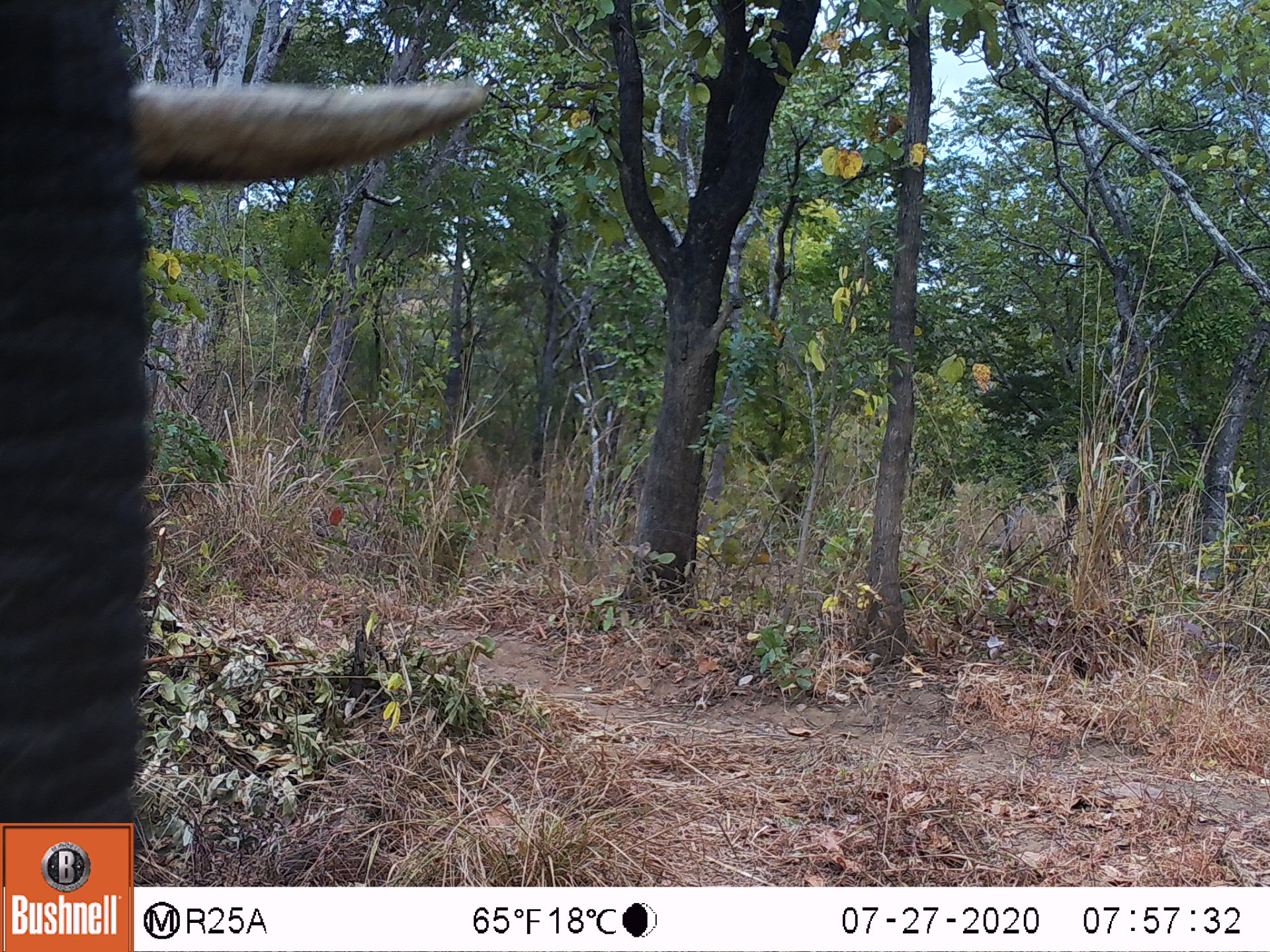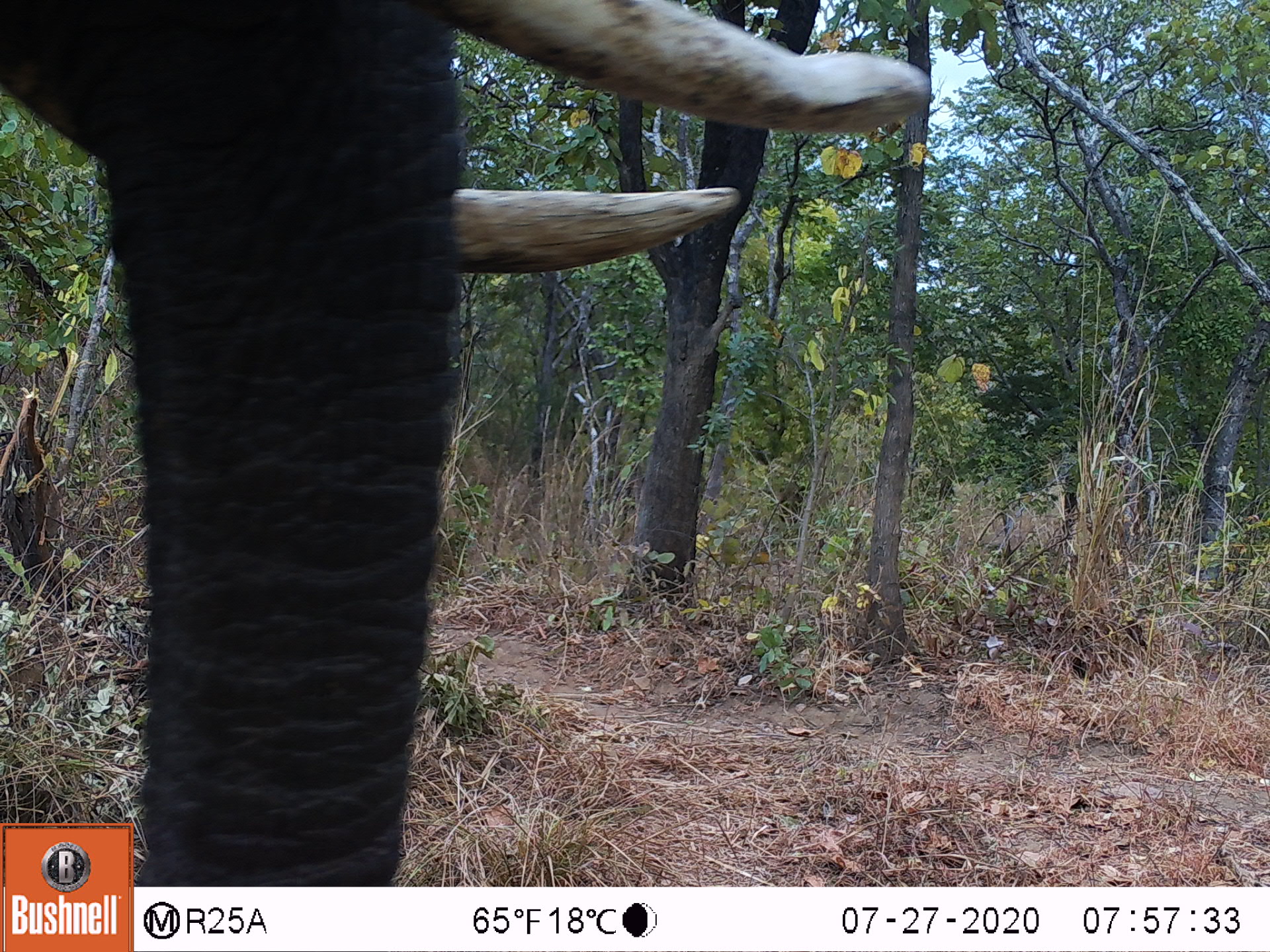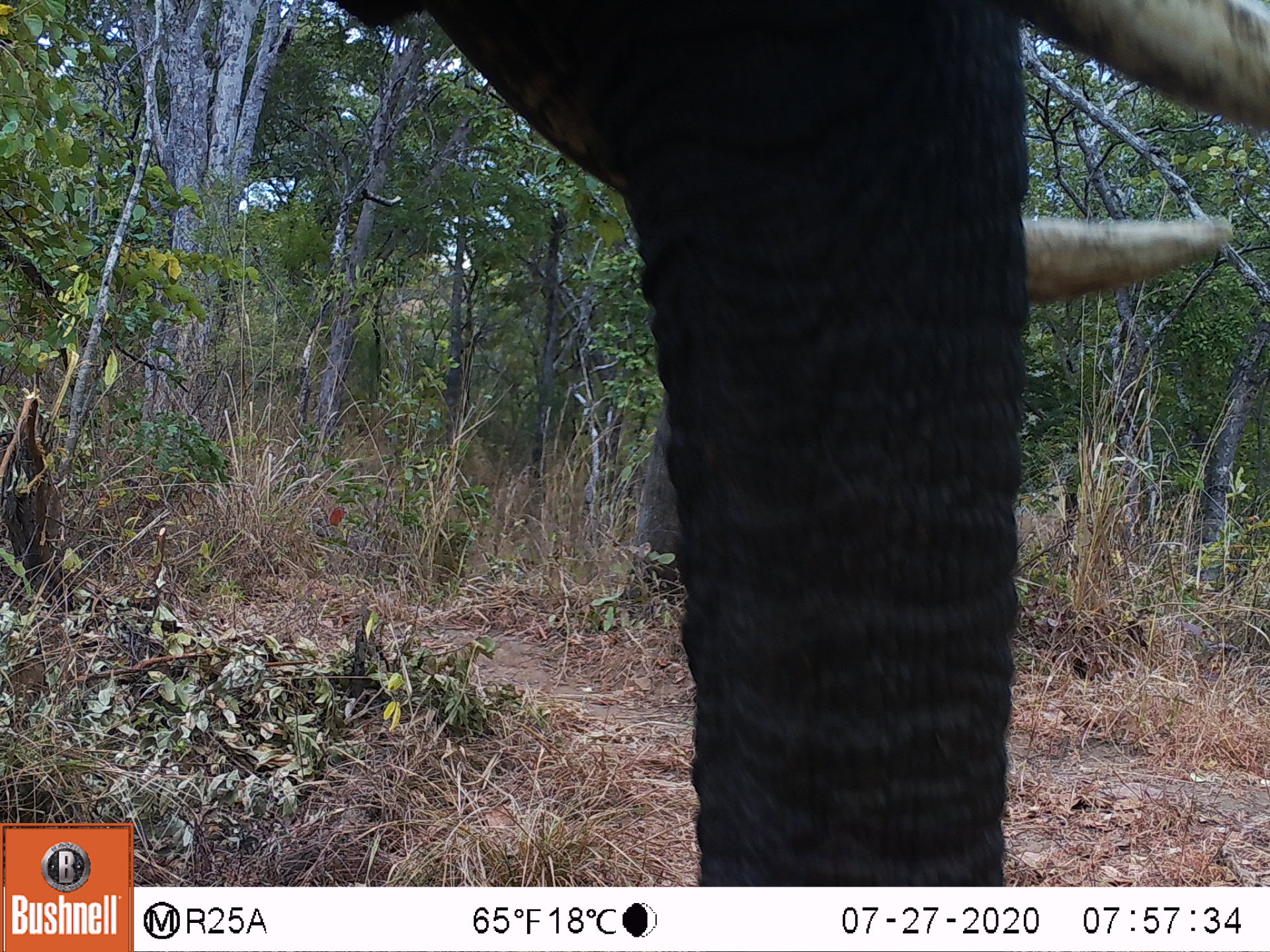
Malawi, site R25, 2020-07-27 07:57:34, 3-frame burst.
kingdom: Animalia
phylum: Chordata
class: Mammalia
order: Proboscidea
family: Elephantidae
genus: Loxodonta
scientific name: Loxodonta africana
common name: african savanna elephant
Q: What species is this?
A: African savanna elephant (Loxodonta africana).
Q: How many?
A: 1.